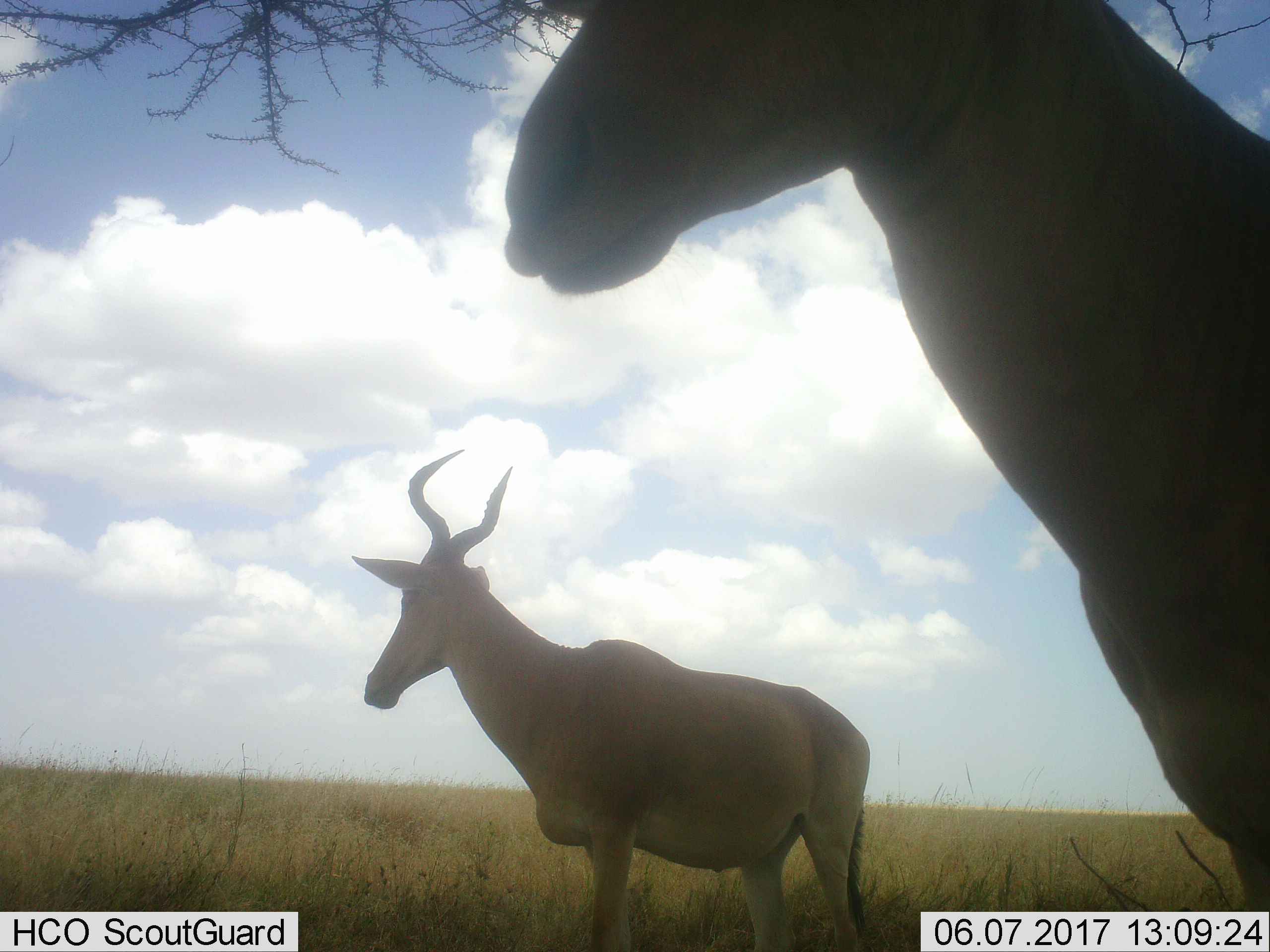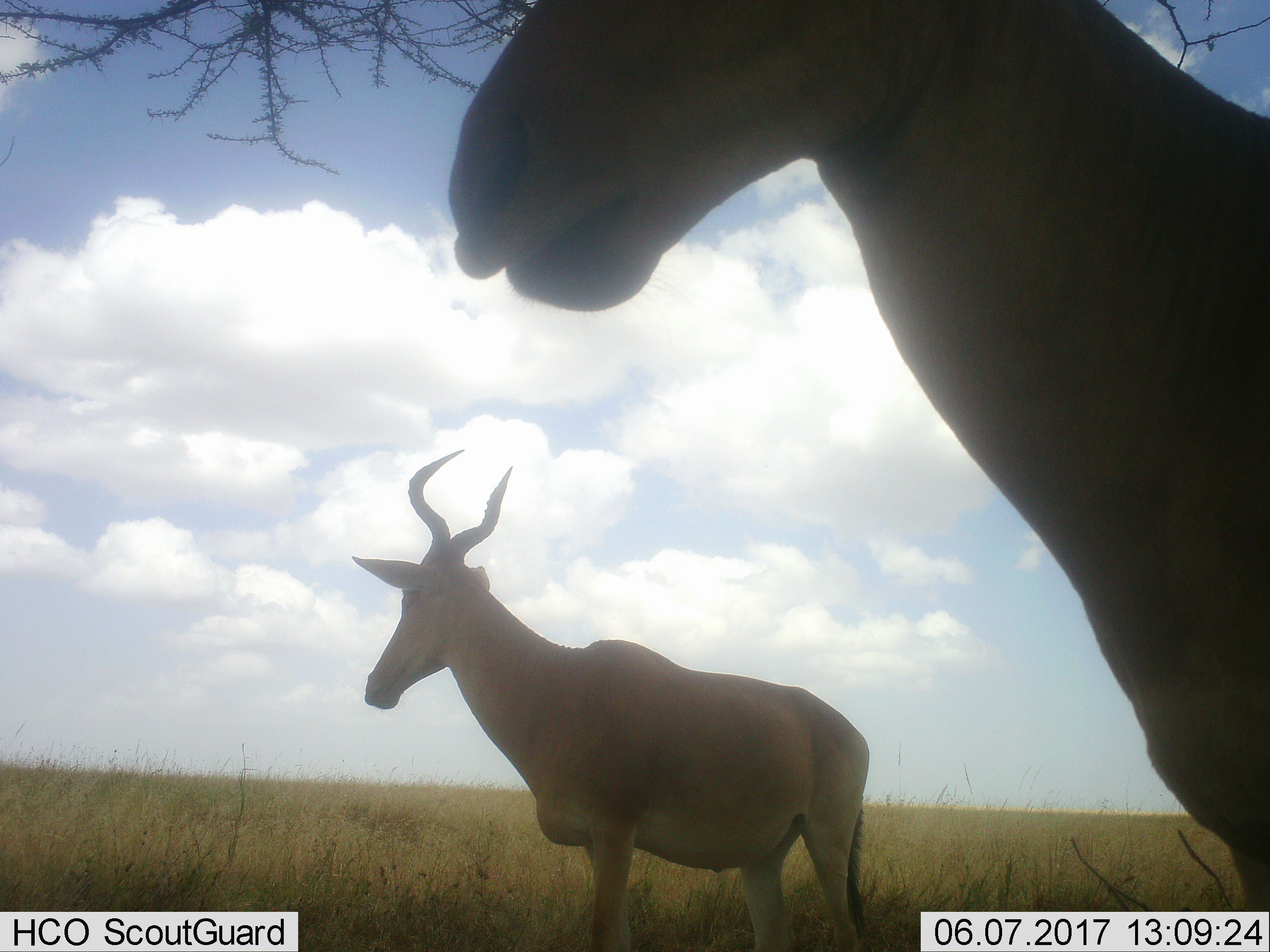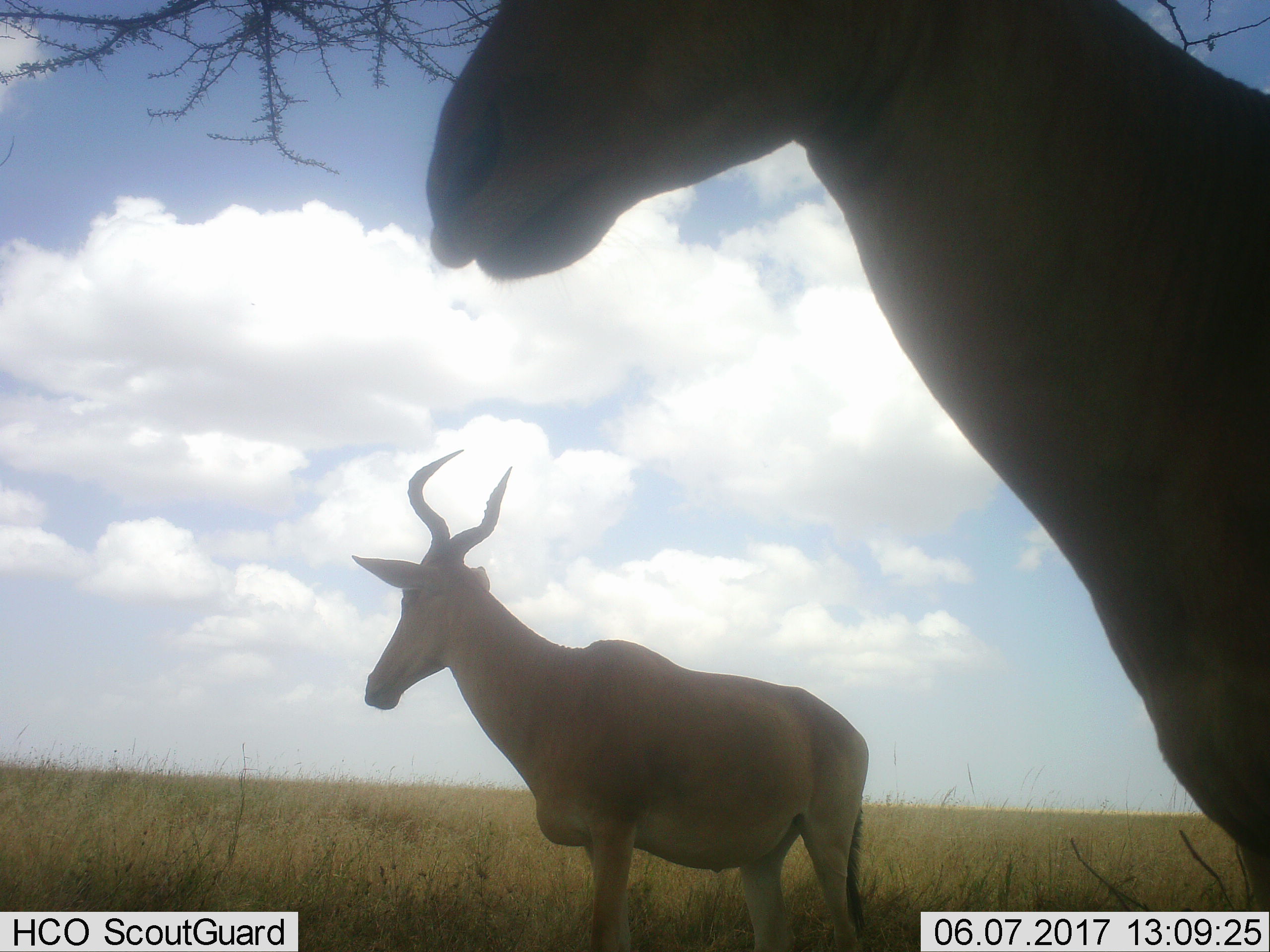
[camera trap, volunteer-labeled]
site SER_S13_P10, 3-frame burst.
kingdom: Animalia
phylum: Chordata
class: Mammalia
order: Artiodactyla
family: Bovidae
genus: Alcelaphus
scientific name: Alcelaphus buselaphus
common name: hartebeest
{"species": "hartebeest (Alcelaphus buselaphus)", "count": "2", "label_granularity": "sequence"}